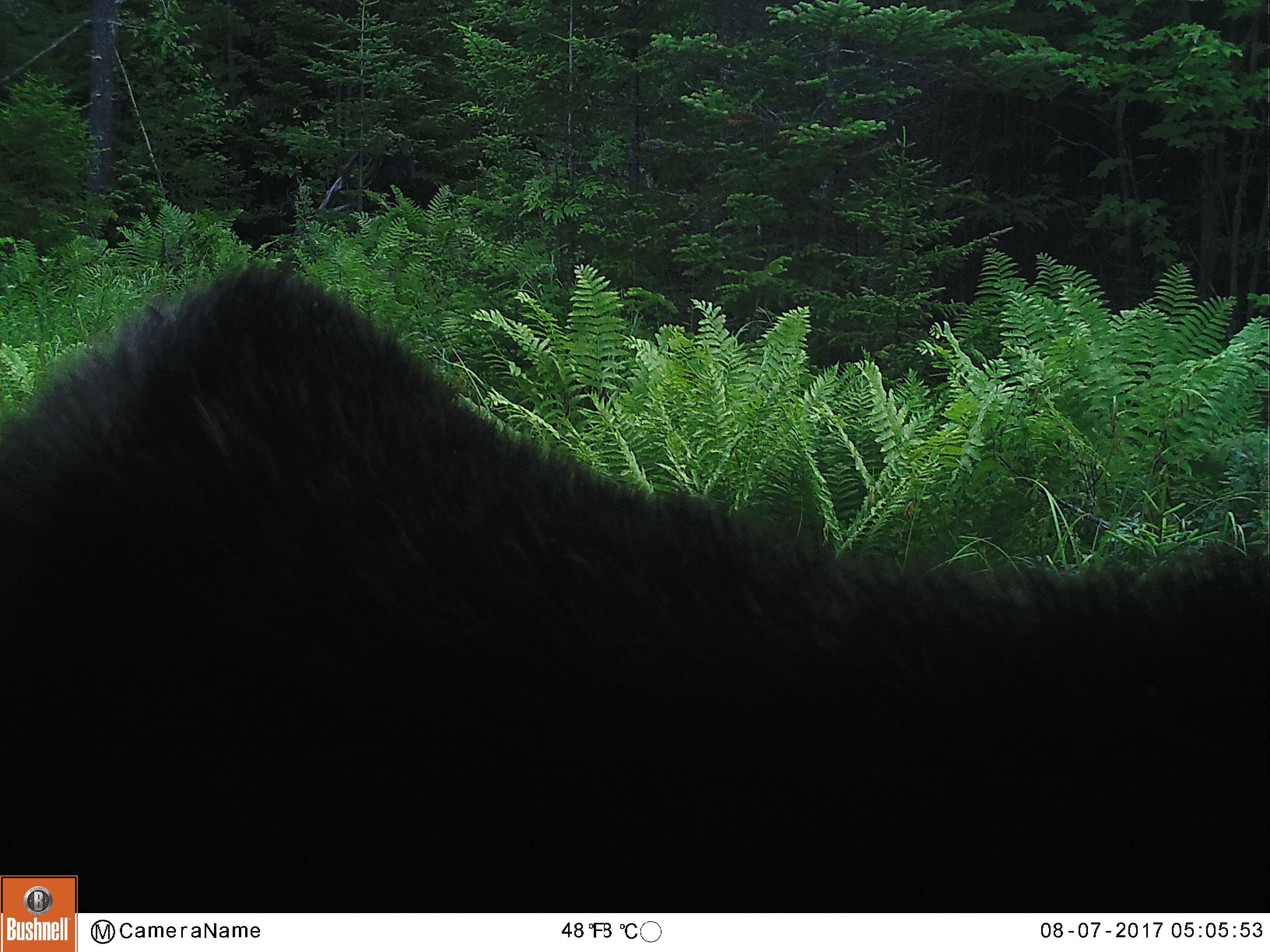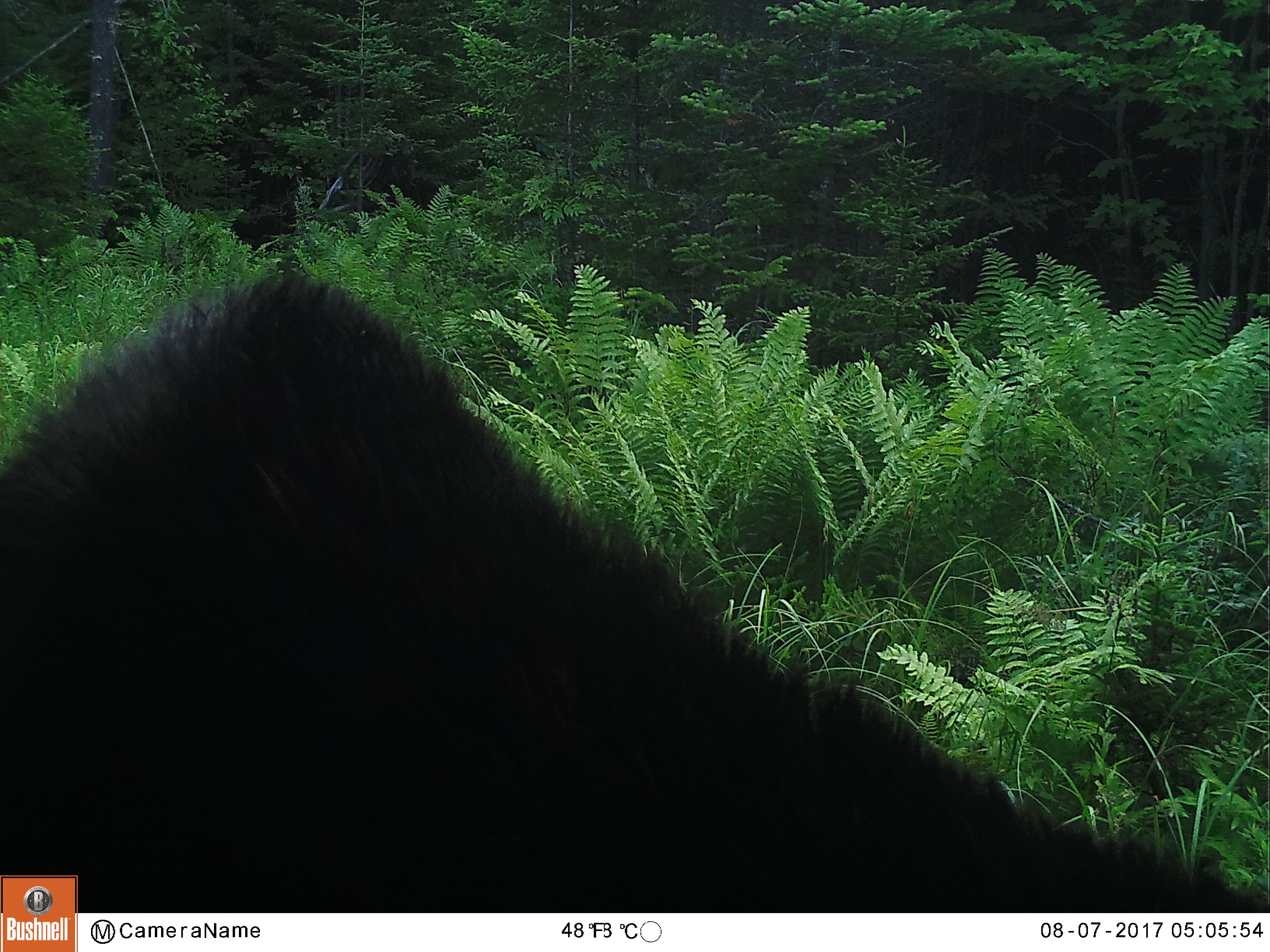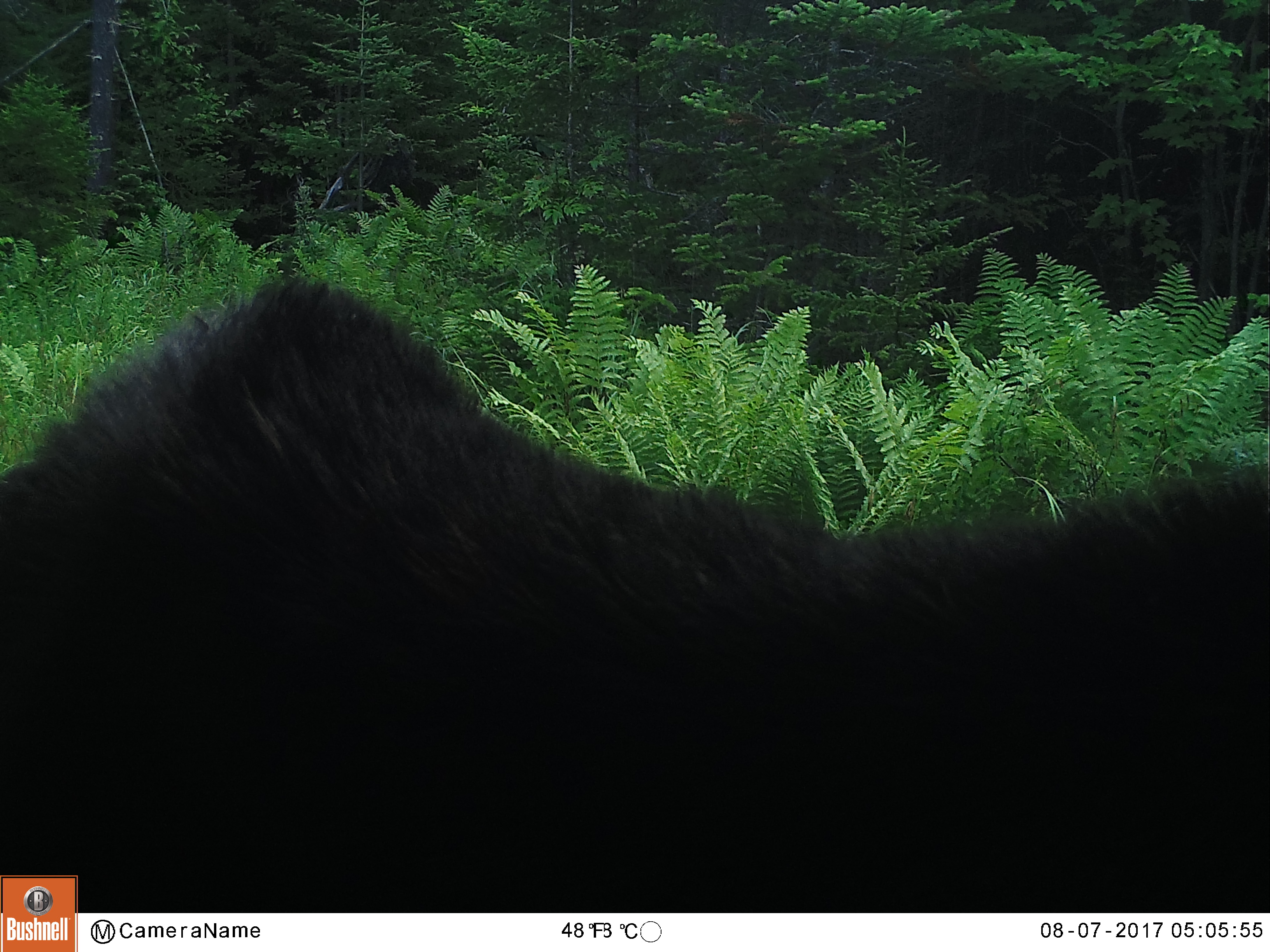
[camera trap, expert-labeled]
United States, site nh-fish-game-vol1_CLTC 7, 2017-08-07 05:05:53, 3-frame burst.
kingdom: Animalia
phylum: Chordata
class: Mammalia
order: Artiodactyla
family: Cervidae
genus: Alces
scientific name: Alces alces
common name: moose